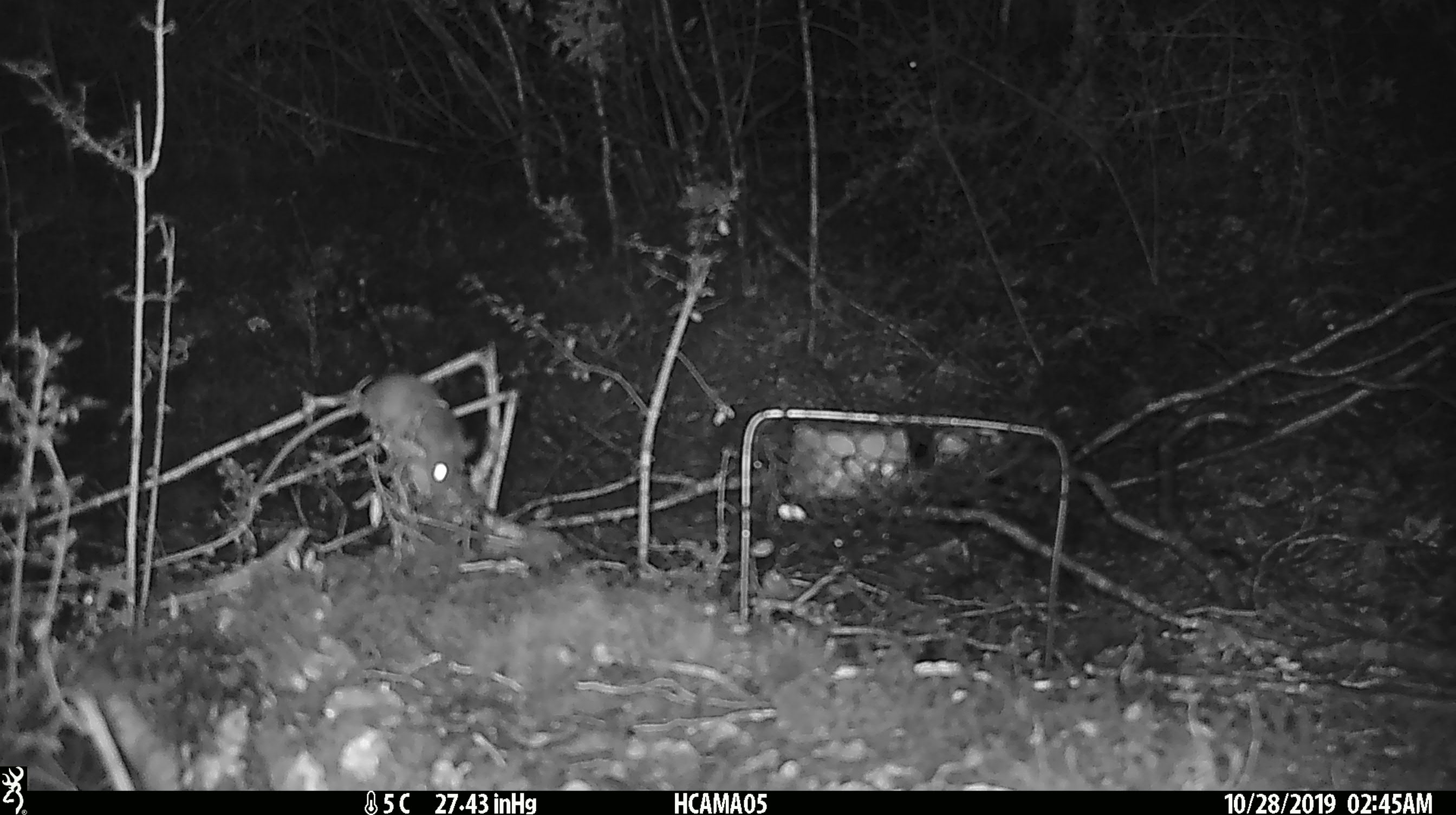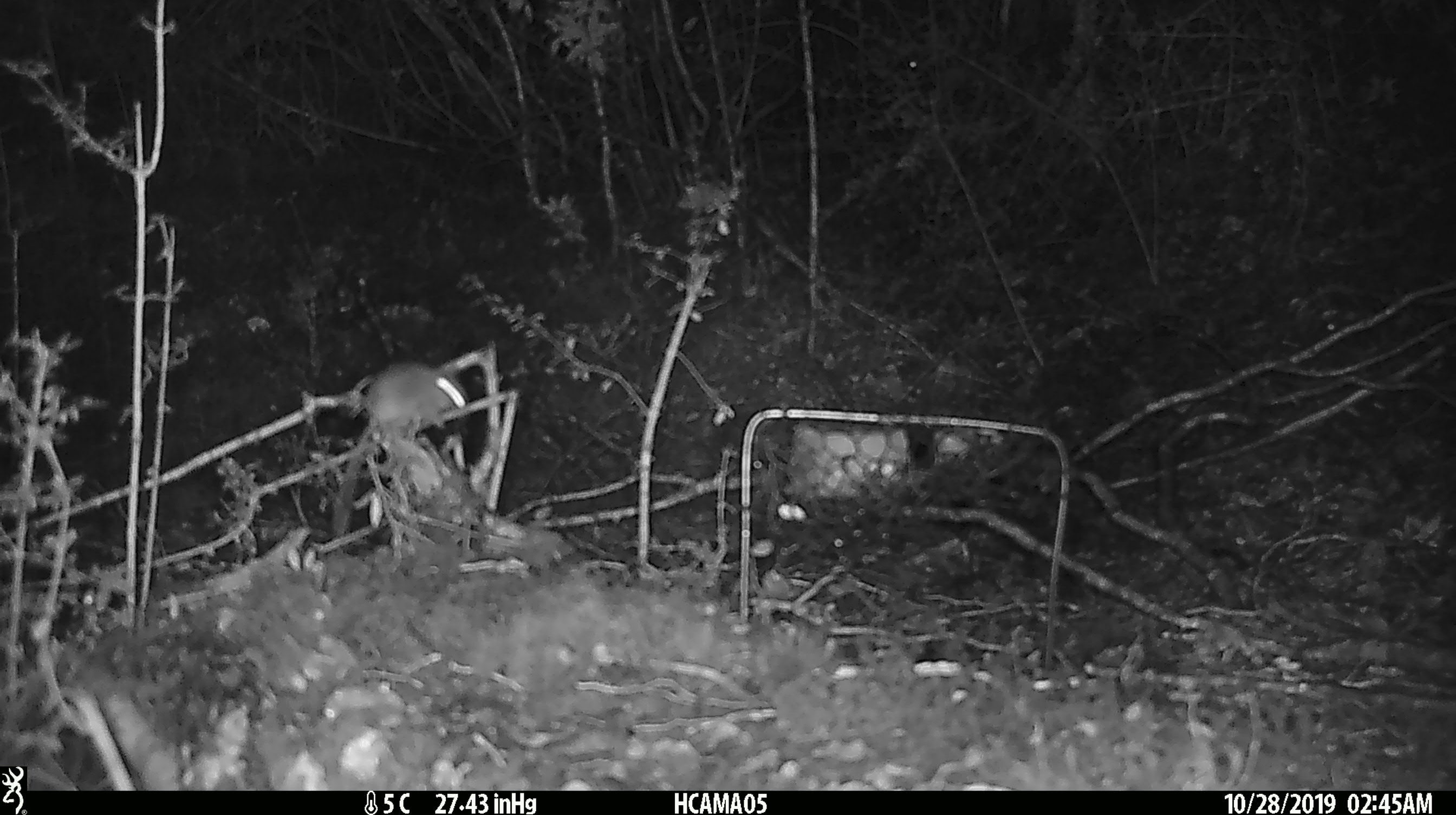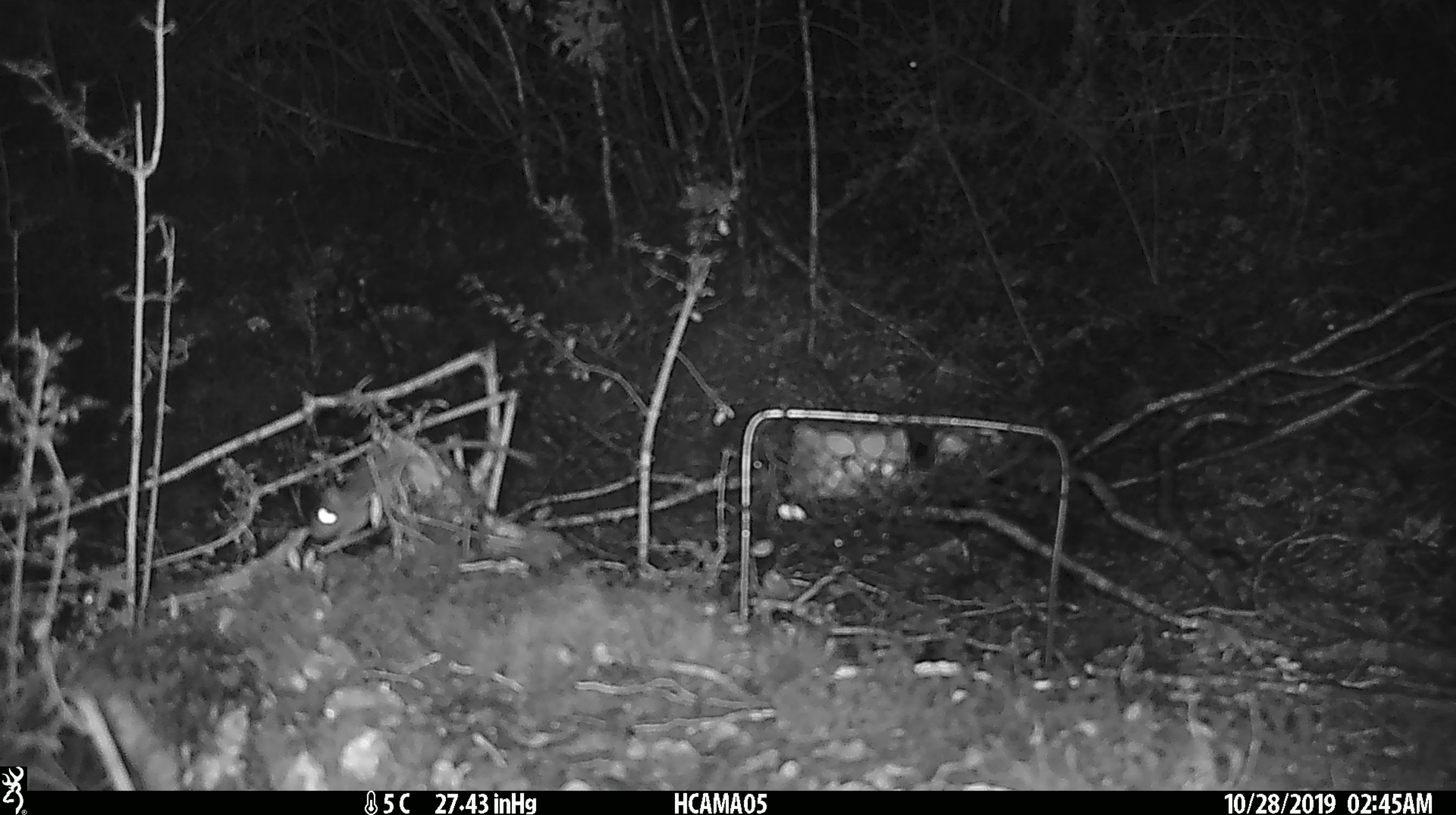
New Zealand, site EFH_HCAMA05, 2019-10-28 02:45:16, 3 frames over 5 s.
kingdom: Animalia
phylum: Chordata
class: Mammalia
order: Rodentia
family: Muridae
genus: Mus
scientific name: Mus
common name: mouse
Mouse (Mus).